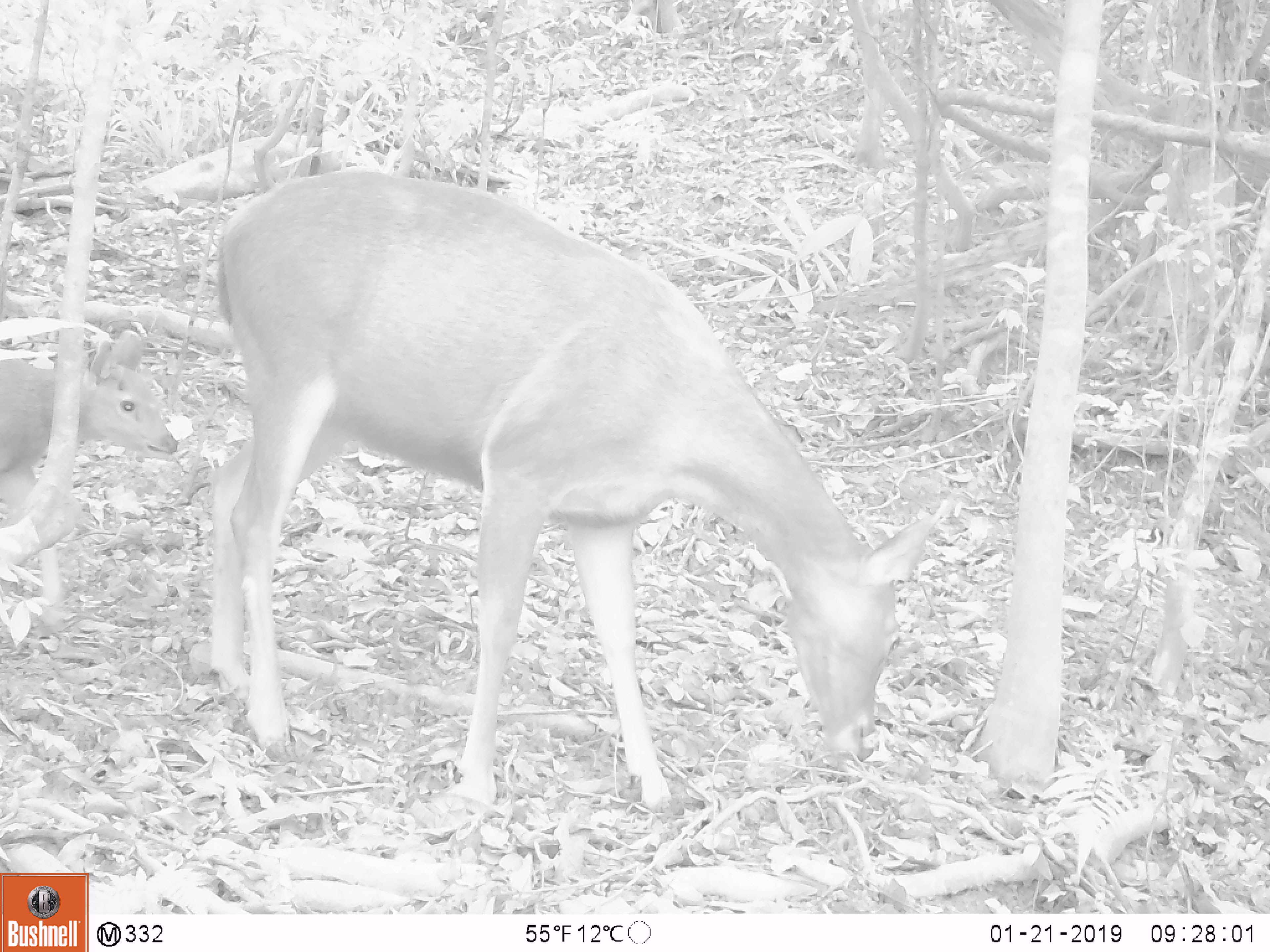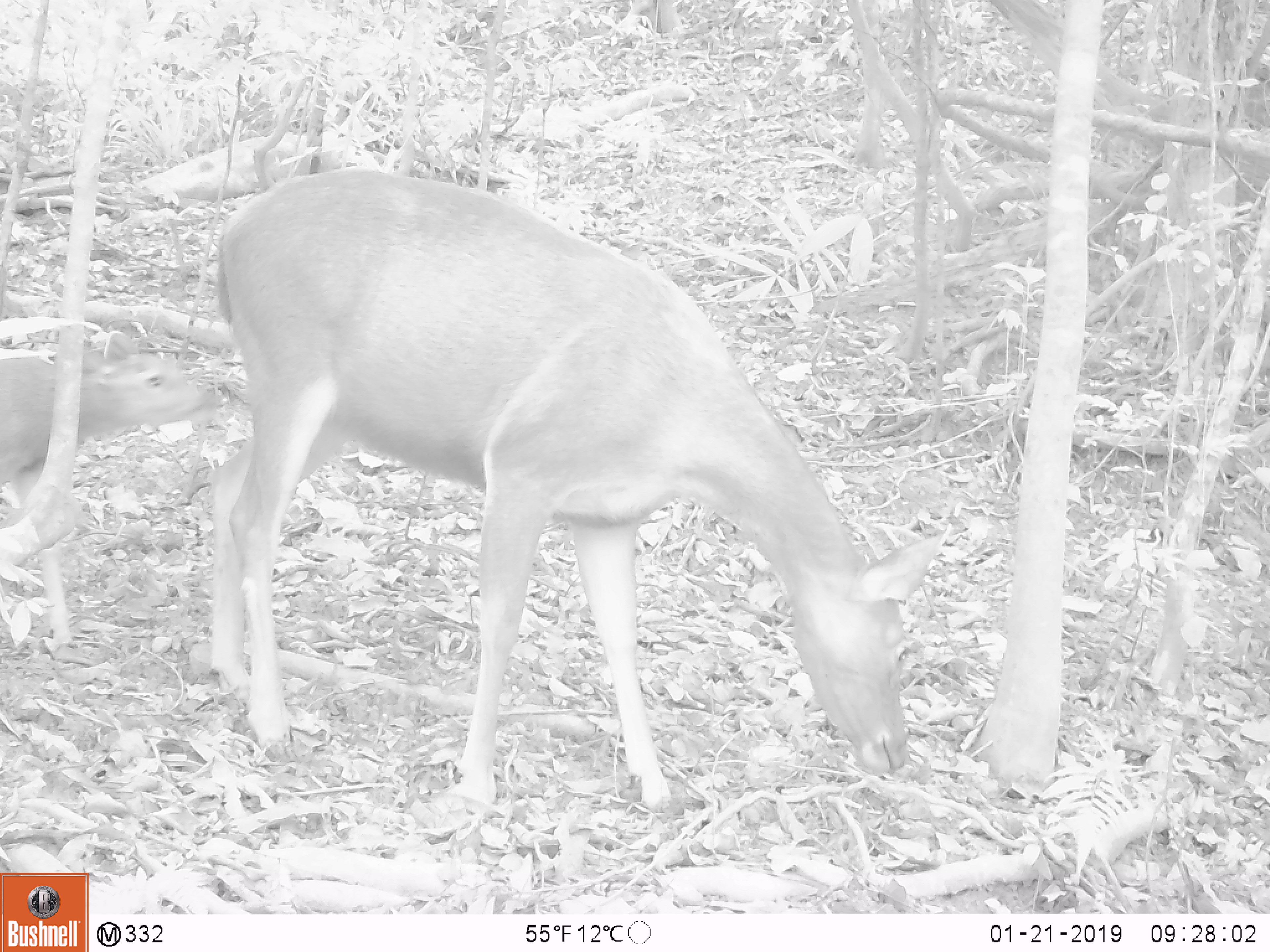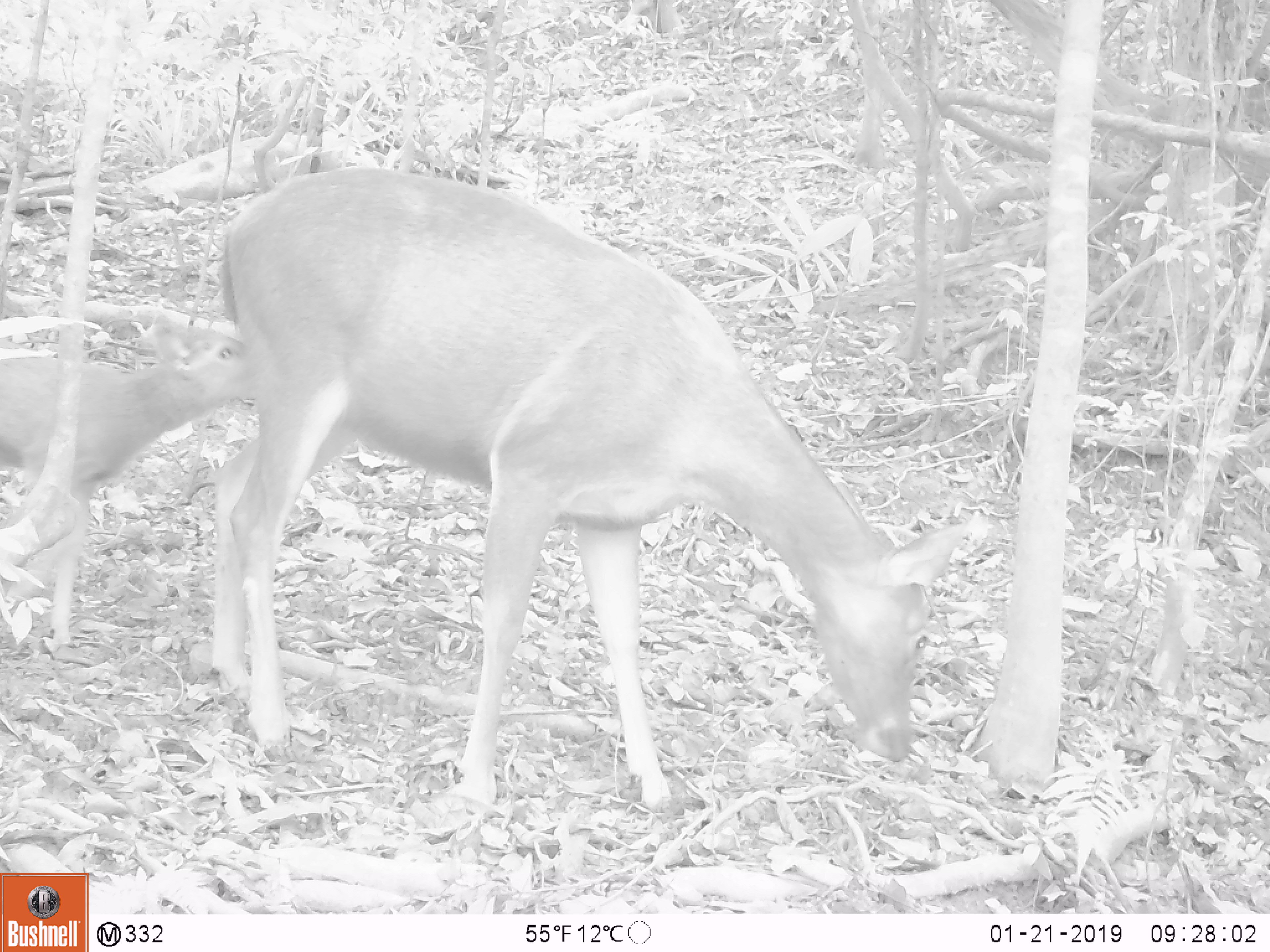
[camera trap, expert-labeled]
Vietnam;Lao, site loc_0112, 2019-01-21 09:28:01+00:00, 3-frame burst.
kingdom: Animalia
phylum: Chordata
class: Mammalia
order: Artiodactyla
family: Cervidae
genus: Rusa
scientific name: Rusa unicolor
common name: sambar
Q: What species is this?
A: Sambar (Rusa unicolor).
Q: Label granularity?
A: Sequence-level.